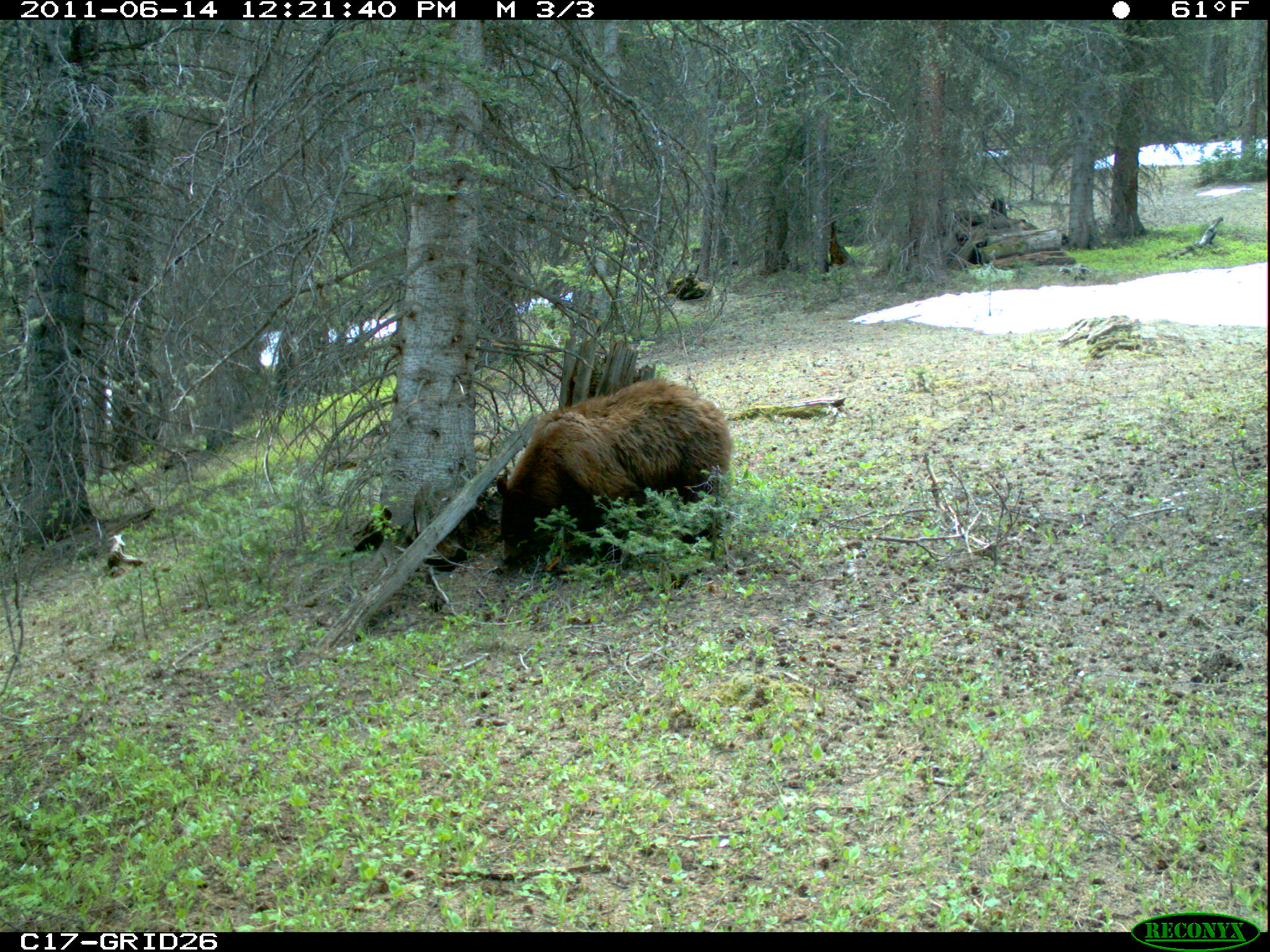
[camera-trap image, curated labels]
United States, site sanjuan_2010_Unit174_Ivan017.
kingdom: Animalia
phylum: Chordata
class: Mammalia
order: Carnivora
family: Ursidae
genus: Ursus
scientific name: Ursus americanus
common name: american black bear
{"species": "Ursus americanus (american black bear)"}